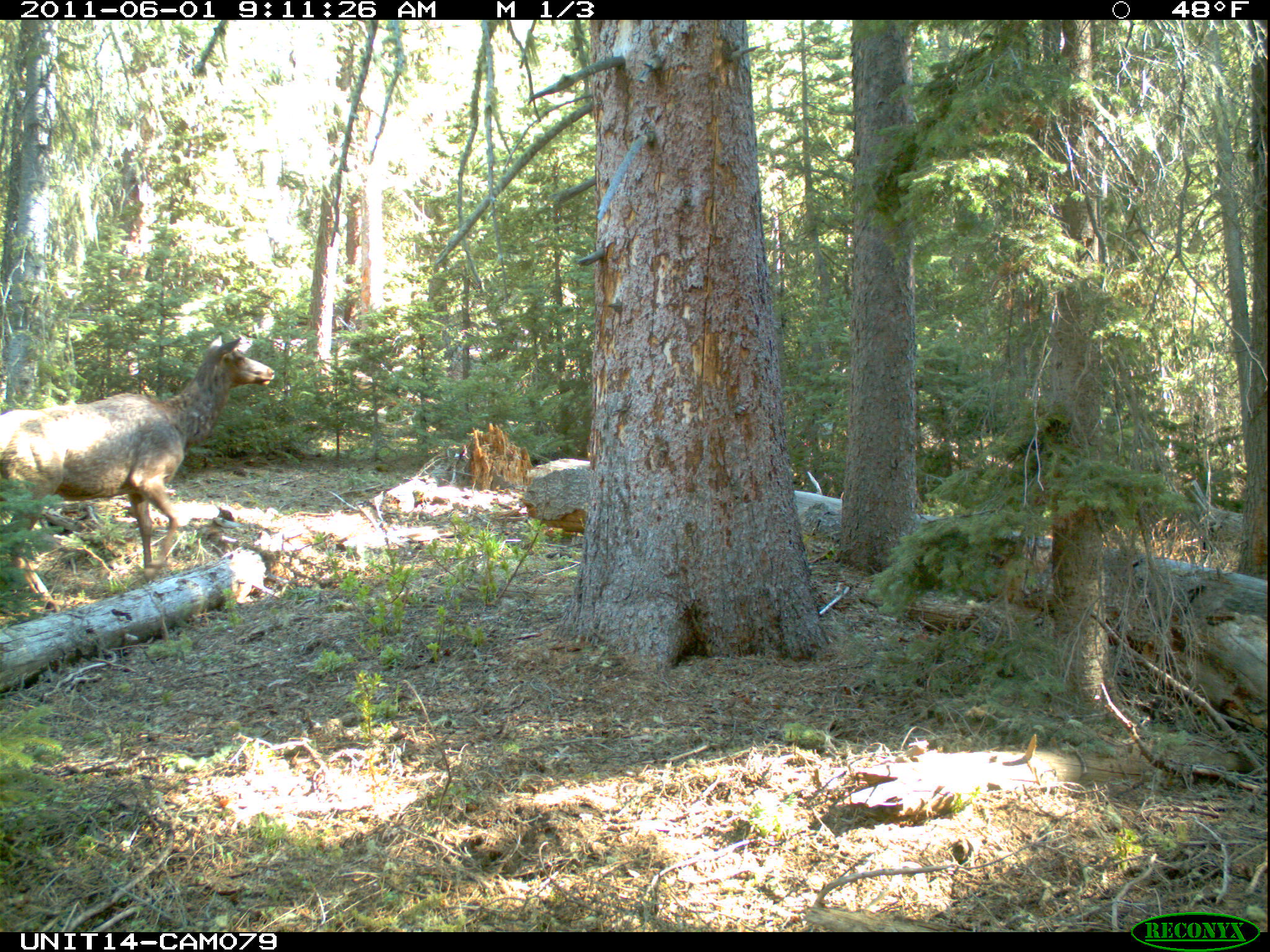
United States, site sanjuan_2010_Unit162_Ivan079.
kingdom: Animalia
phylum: Chordata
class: Mammalia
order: Artiodactyla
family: Cervidae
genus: Cervus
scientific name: Cervus elaphus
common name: red deer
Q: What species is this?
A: Cervus elaphus (red deer).